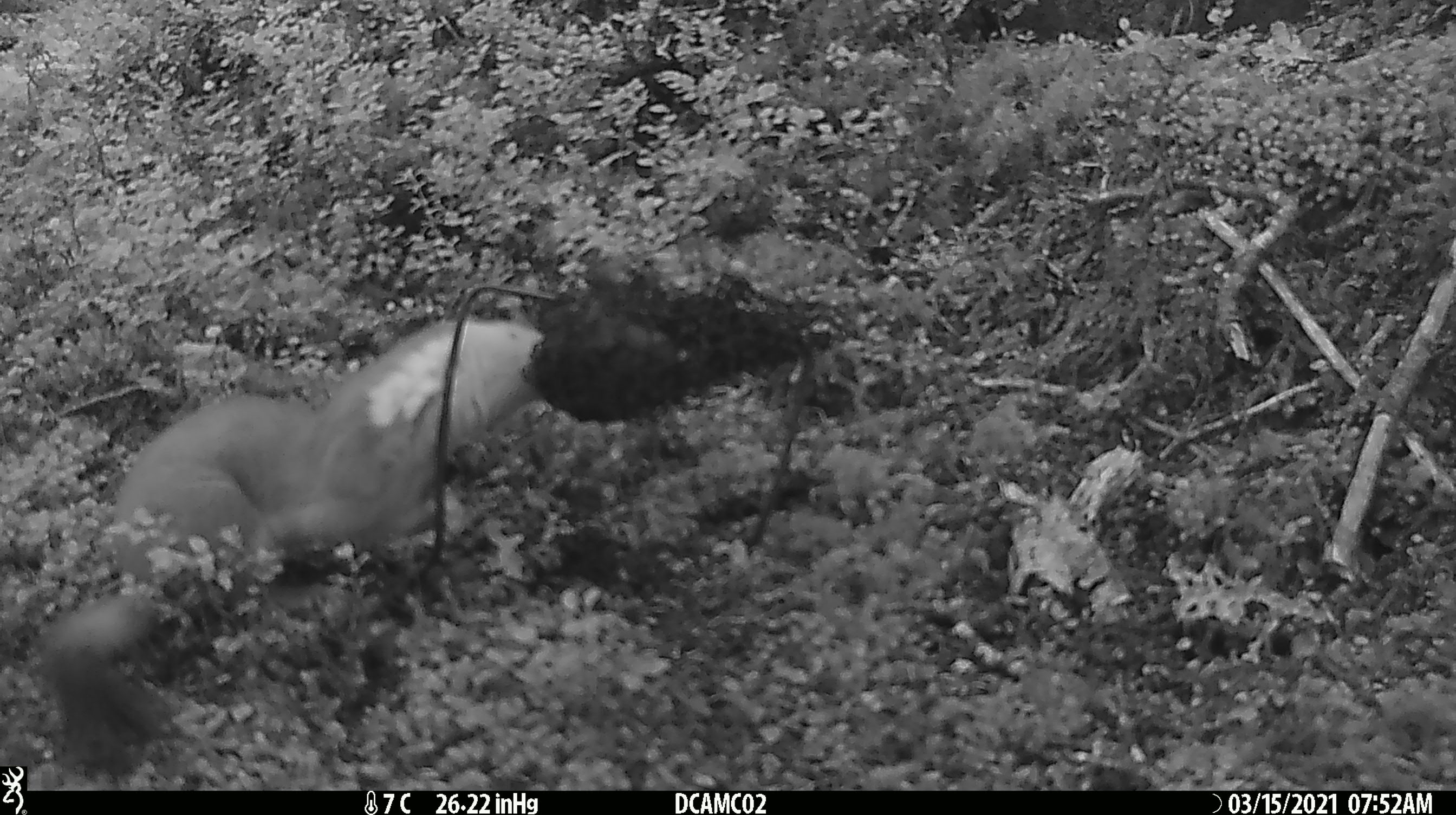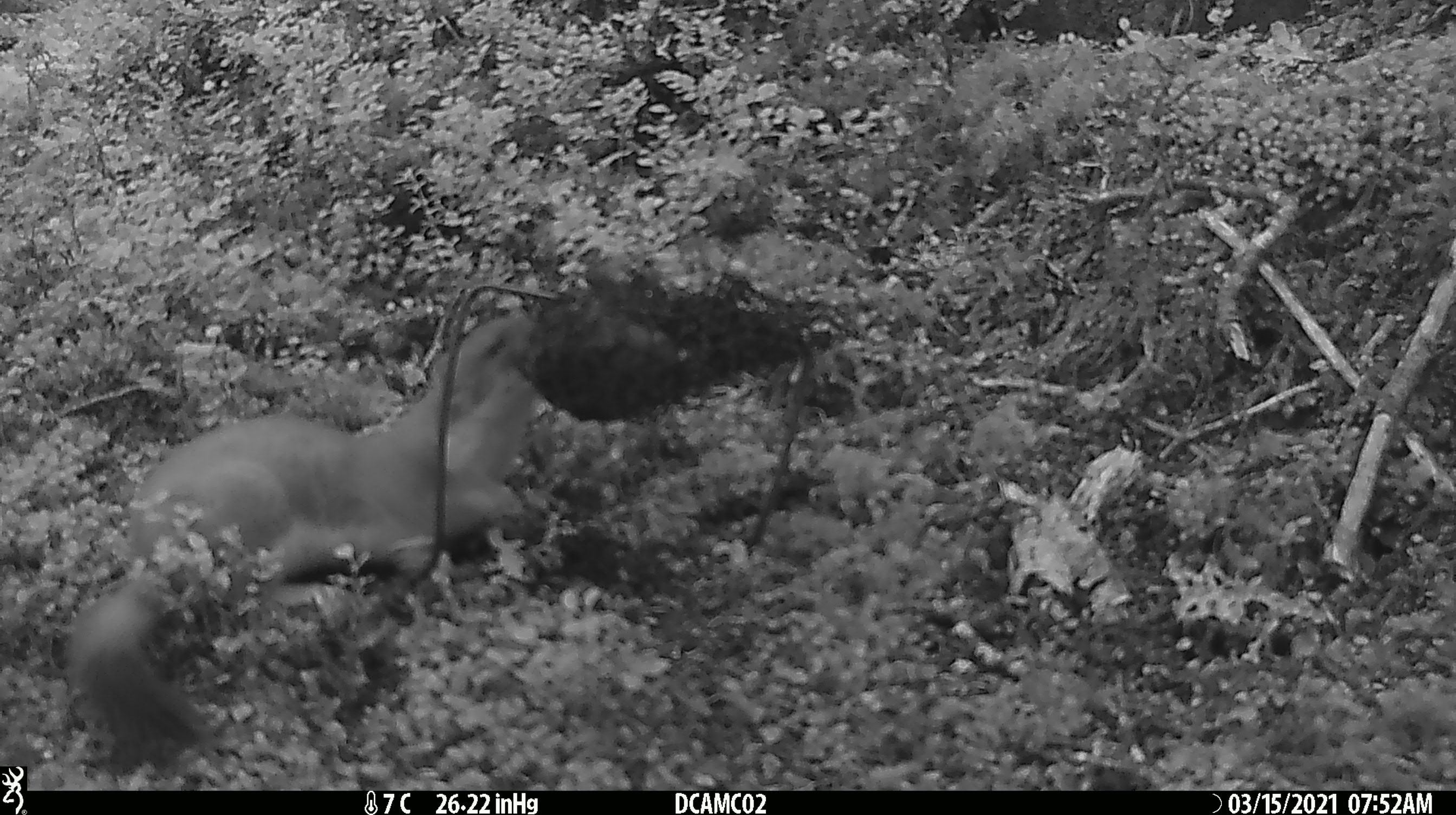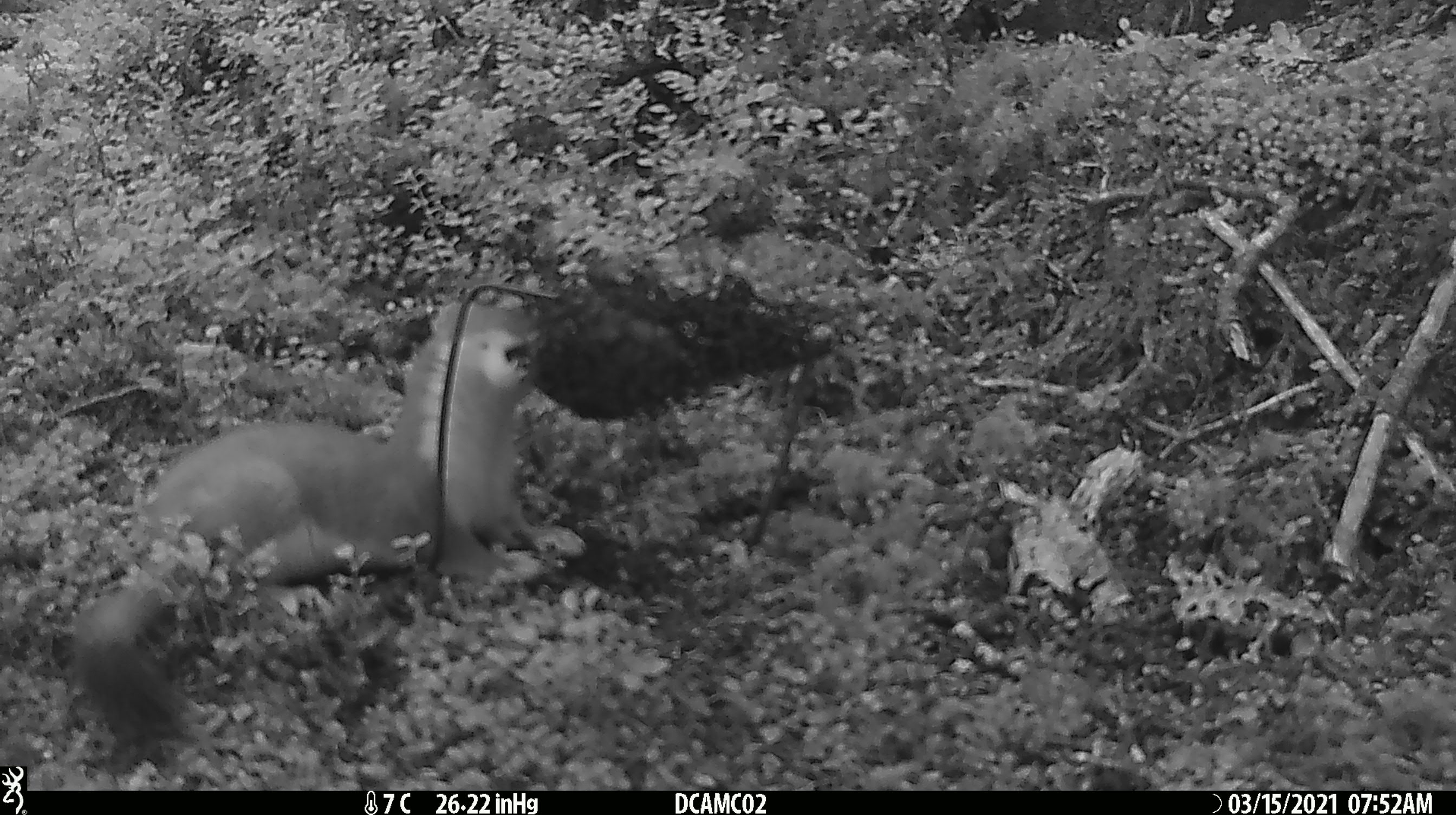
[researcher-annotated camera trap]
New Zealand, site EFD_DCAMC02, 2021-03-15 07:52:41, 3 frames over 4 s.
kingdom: Animalia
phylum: Chordata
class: Mammalia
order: Carnivora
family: Mustelidae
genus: Mustela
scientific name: Mustela erminea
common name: stoat